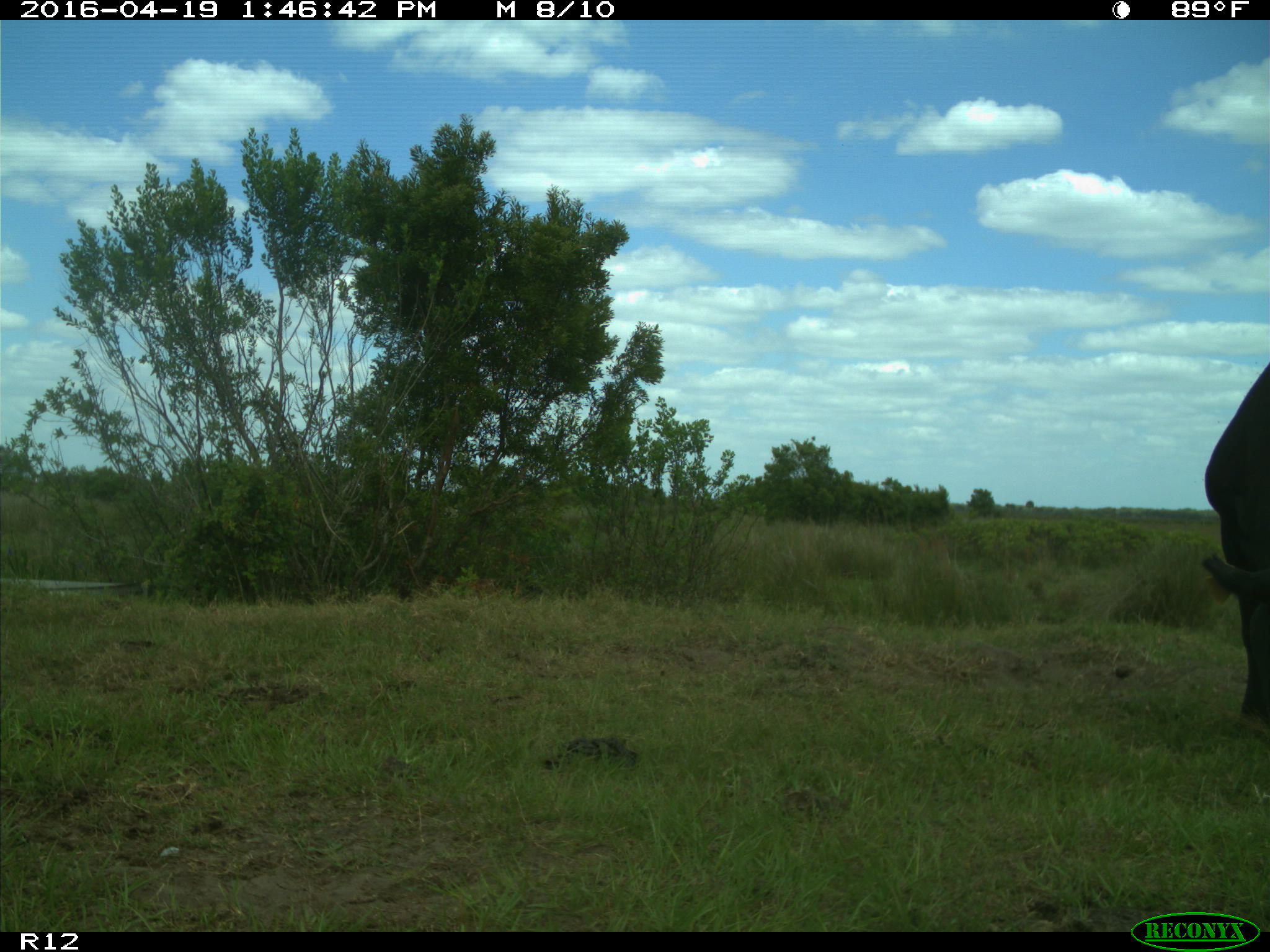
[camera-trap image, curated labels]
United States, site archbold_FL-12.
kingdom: Animalia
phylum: Chordata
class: Mammalia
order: Artiodactyla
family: Bovidae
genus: Bos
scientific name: Bos taurus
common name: domestic cow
Bos taurus (domestic cow).